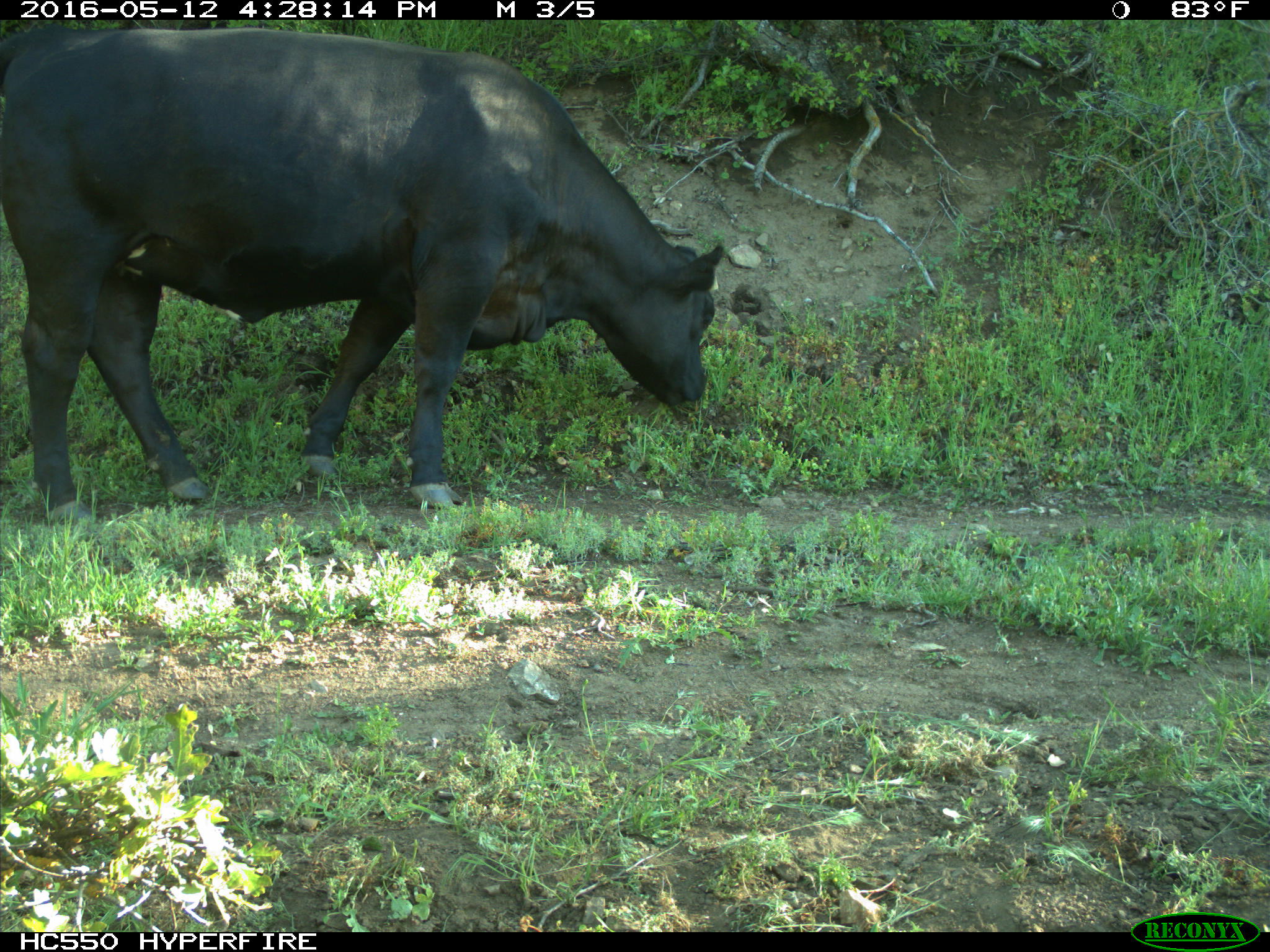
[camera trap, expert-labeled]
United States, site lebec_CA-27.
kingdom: Animalia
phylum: Chordata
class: Mammalia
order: Artiodactyla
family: Bovidae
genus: Bos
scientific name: Bos taurus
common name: domestic cow